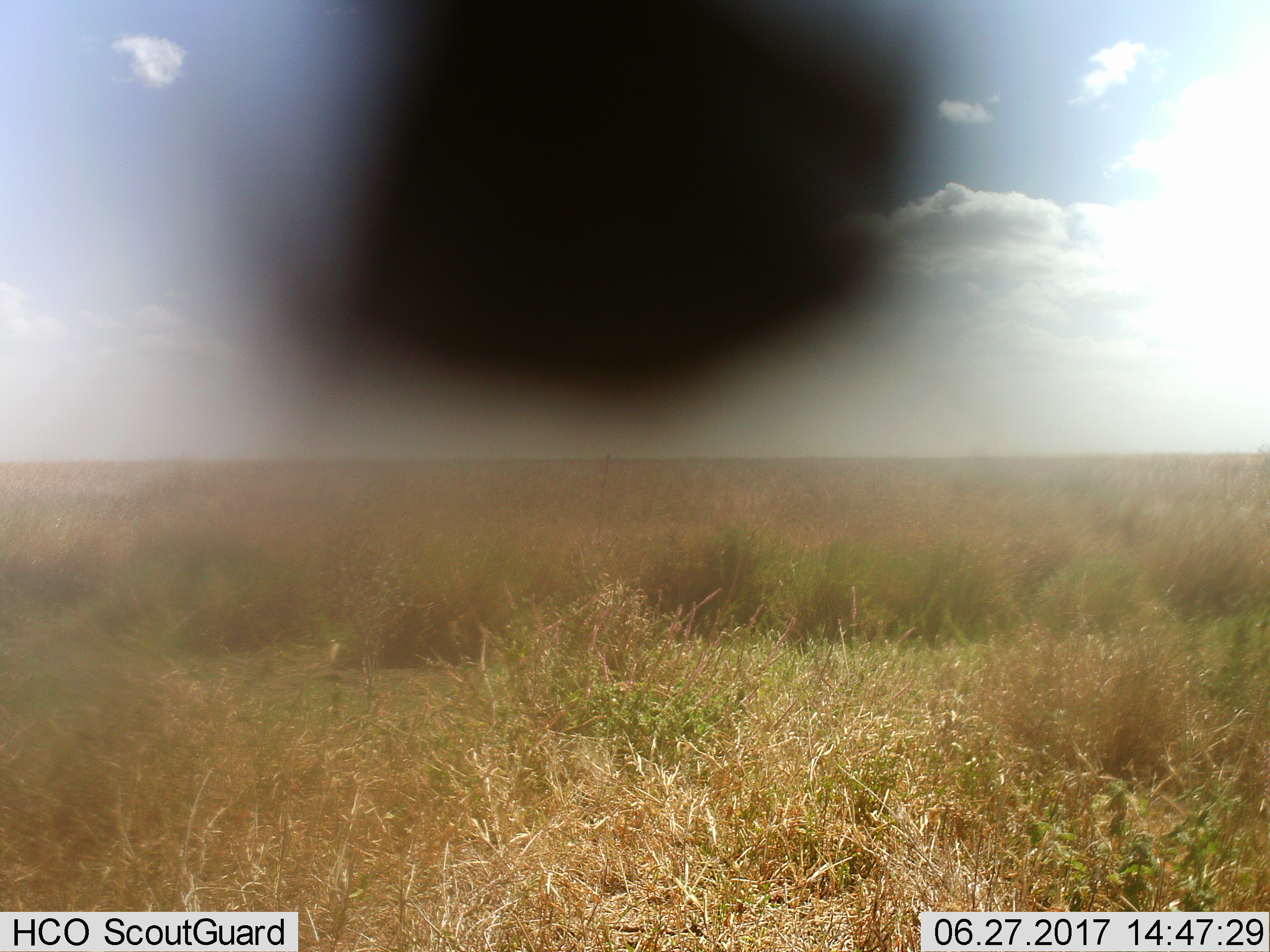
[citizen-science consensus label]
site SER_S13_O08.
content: unidentified animal